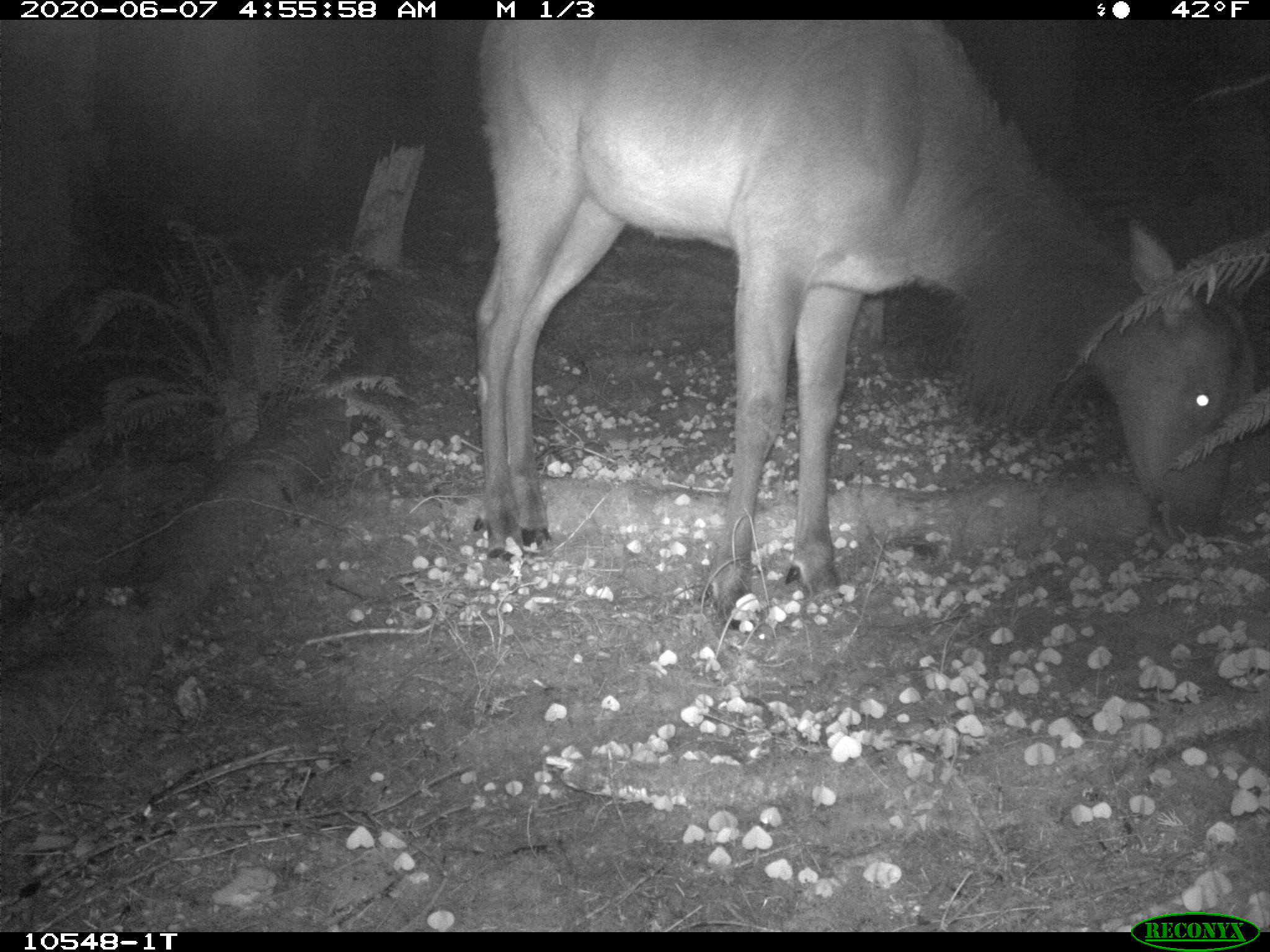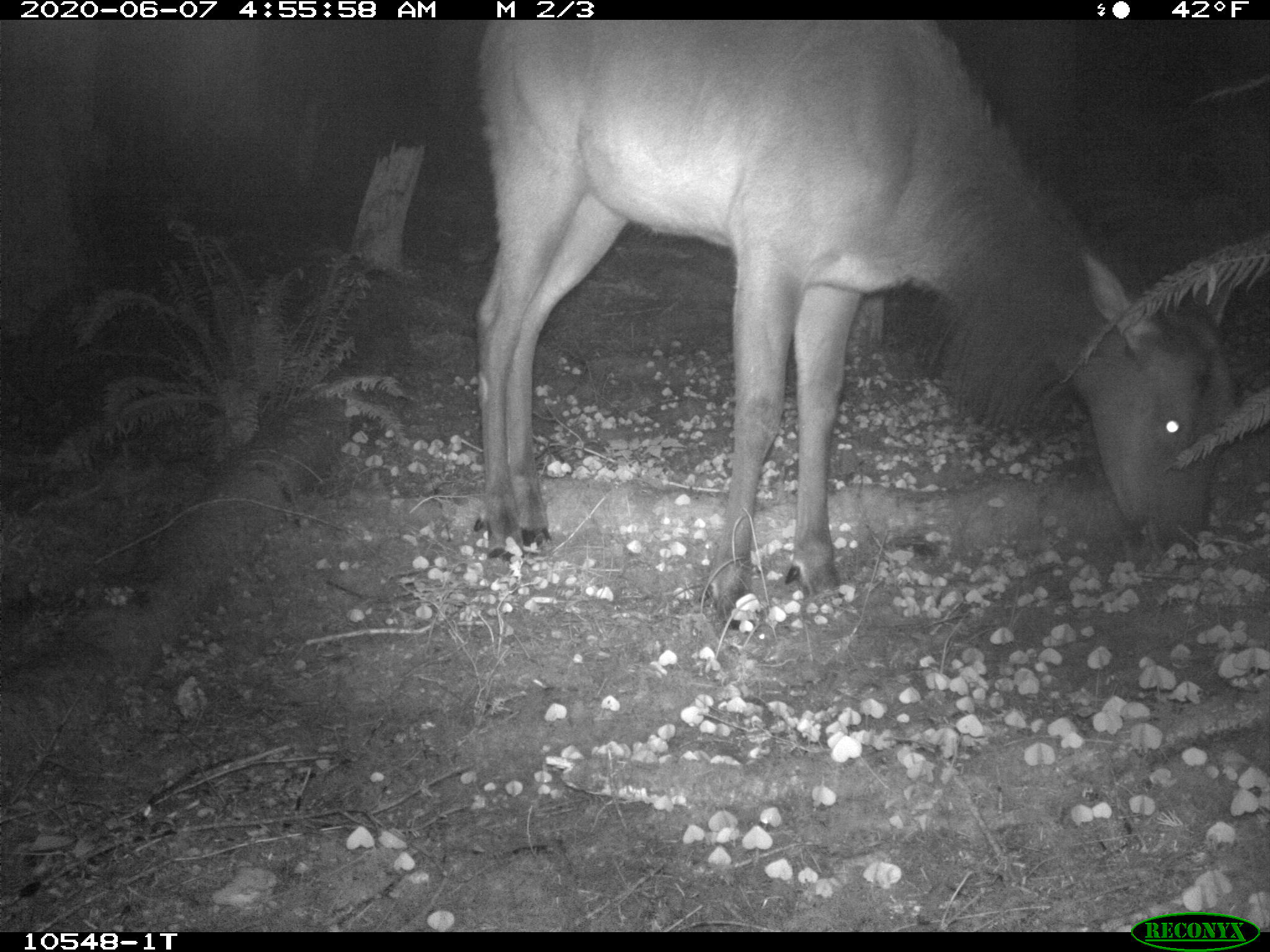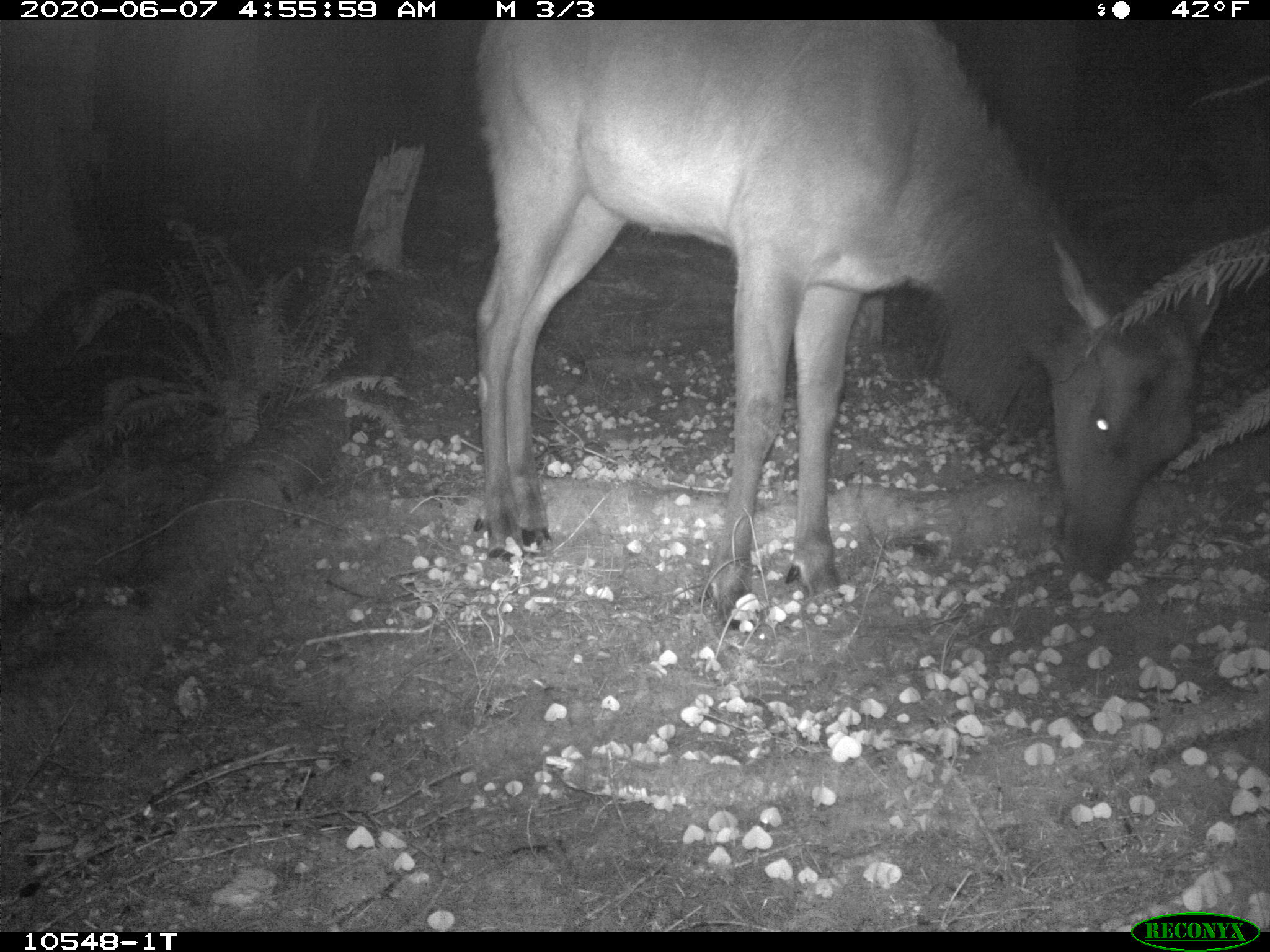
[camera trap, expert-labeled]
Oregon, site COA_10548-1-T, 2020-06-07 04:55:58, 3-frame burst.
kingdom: Animalia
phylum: Chordata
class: Mammalia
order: Artiodactyla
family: Cervidae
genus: Cervus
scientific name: Cervus canadensis roosevelti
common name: roosevelt elk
Roosevelt elk (Cervus canadensis roosevelti).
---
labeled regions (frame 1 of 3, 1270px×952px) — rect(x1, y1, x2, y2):
roosevelt elk: rect(468, 23, 1257, 626)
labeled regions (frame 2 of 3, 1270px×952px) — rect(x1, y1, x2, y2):
roosevelt elk: rect(468, 23, 1233, 629)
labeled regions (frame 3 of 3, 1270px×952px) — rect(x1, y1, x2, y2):
roosevelt elk: rect(468, 23, 1226, 633)